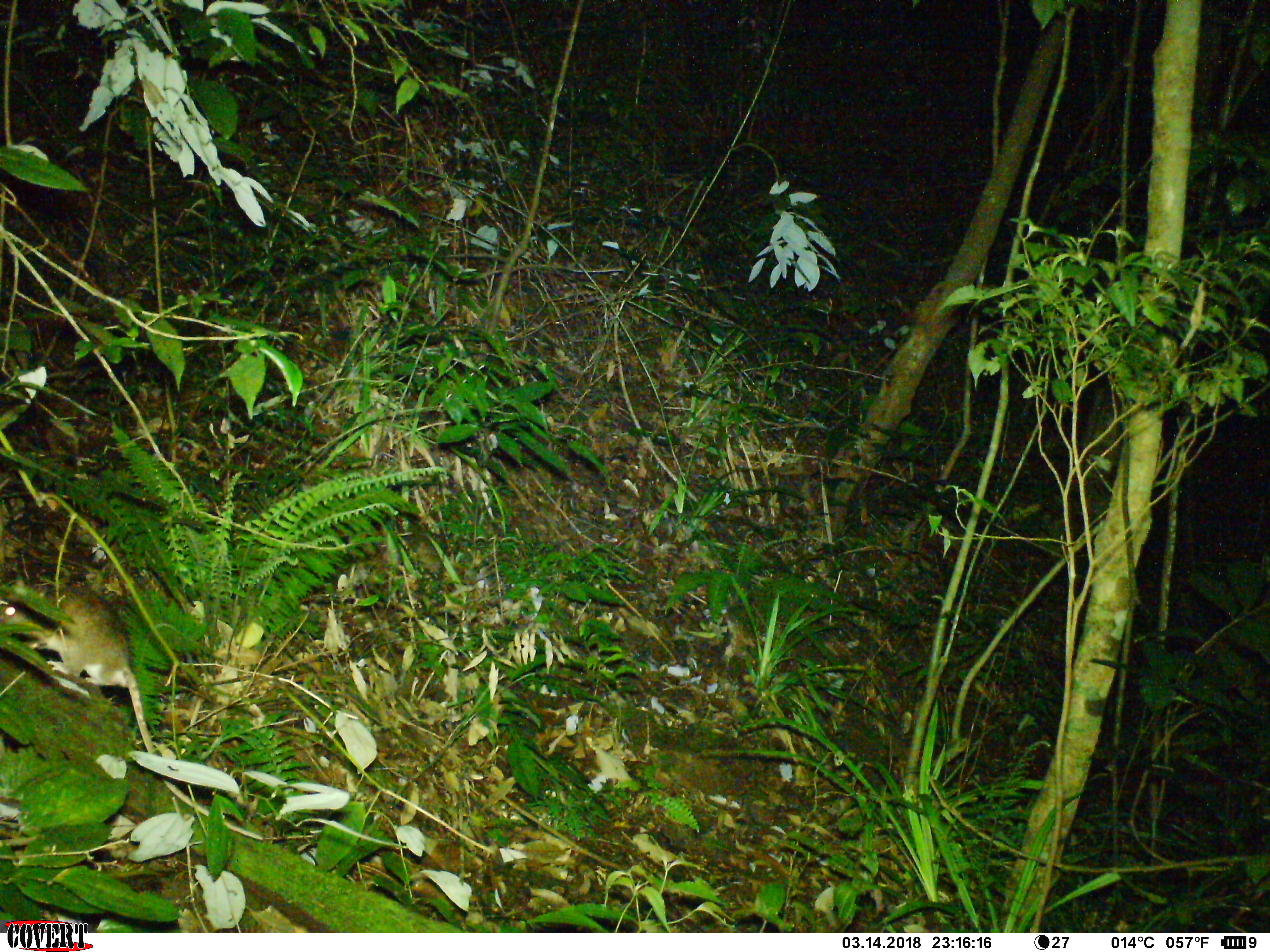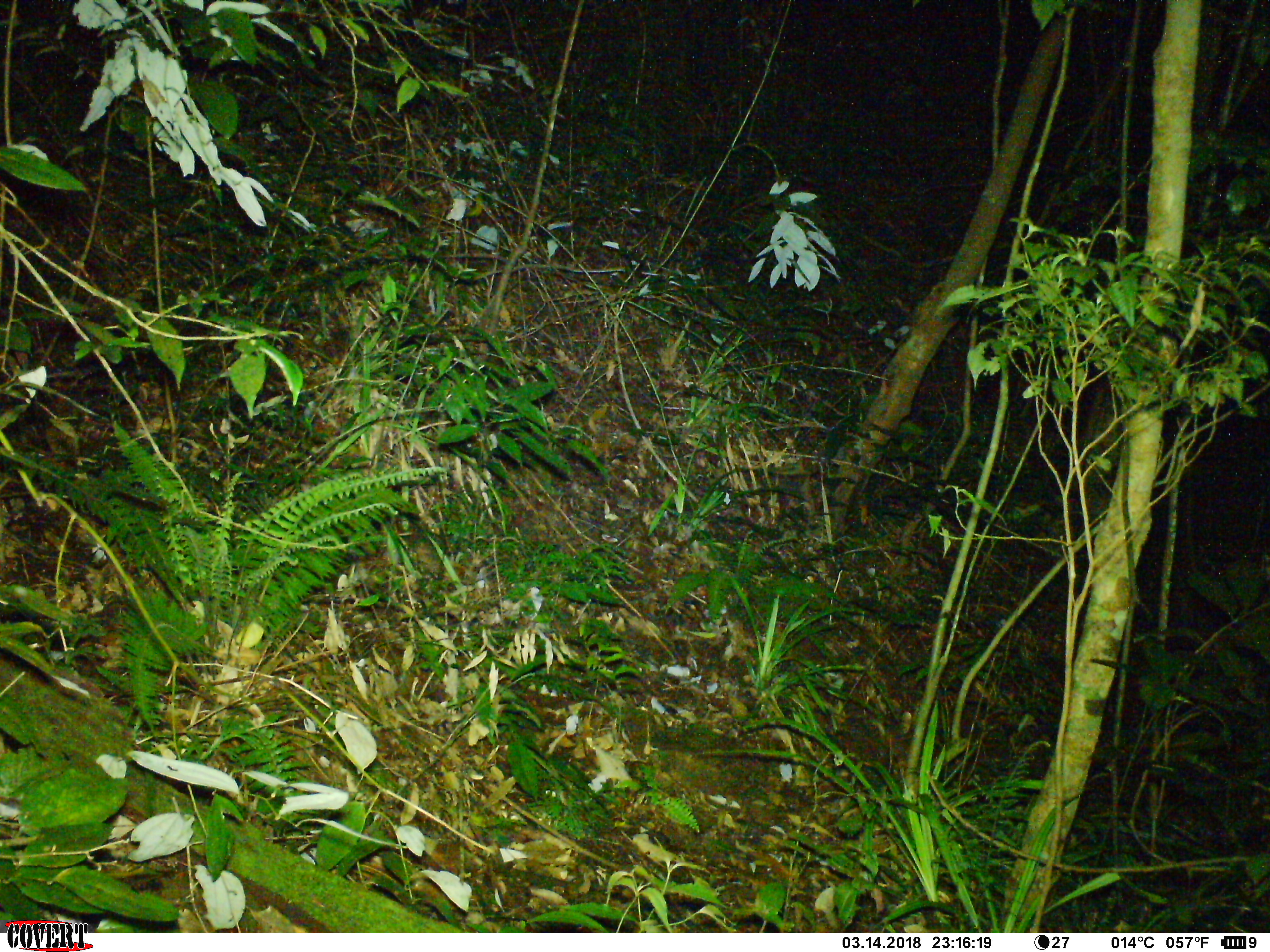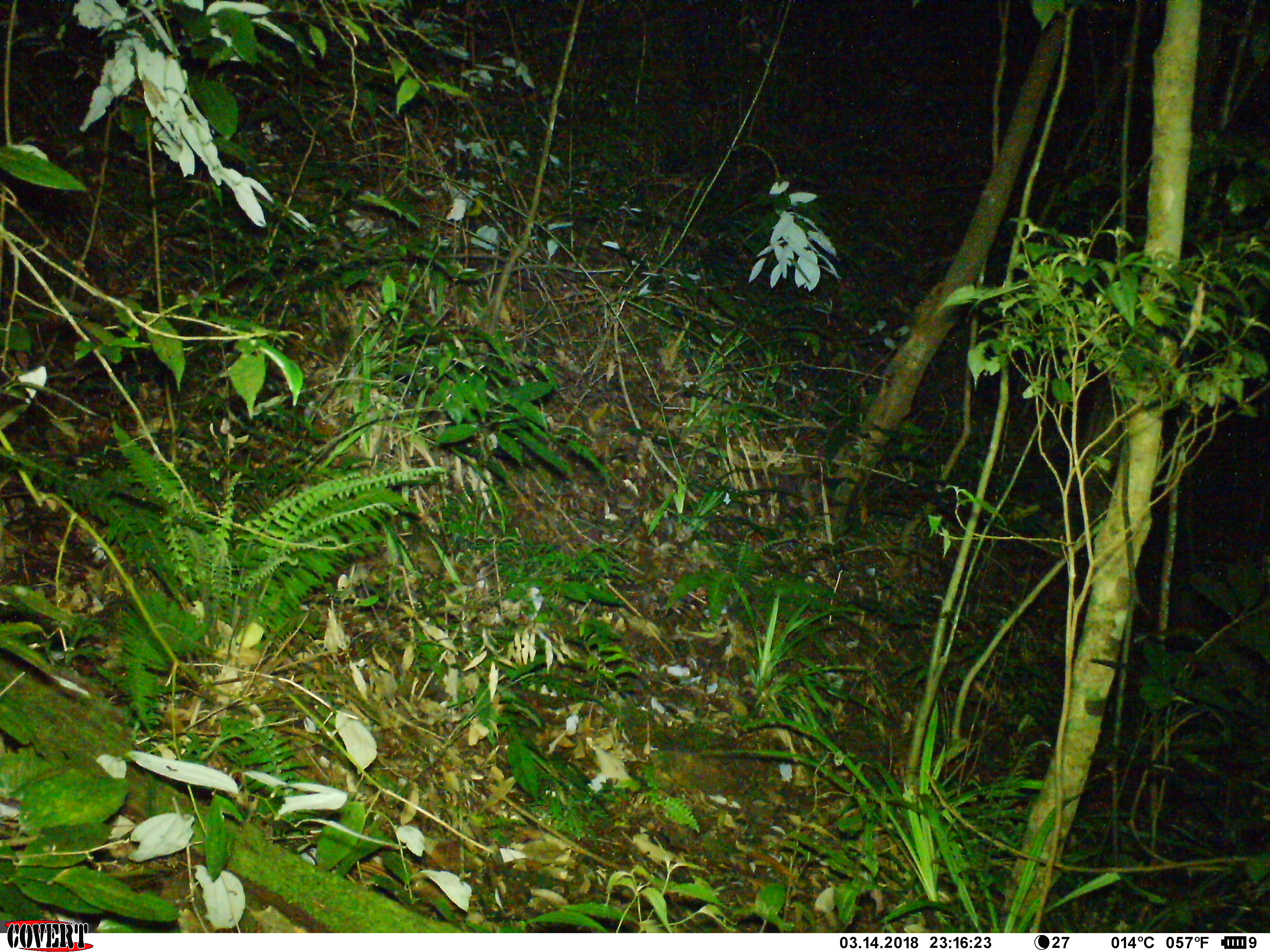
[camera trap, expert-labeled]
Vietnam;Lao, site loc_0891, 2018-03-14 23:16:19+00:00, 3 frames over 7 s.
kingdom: Animalia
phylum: Chordata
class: Mammalia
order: Rodentia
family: Muridae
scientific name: Muridae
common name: old-world mice and rats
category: unidentified murid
Unidentified murid (old-world mice and rats) (Muridae). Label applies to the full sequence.